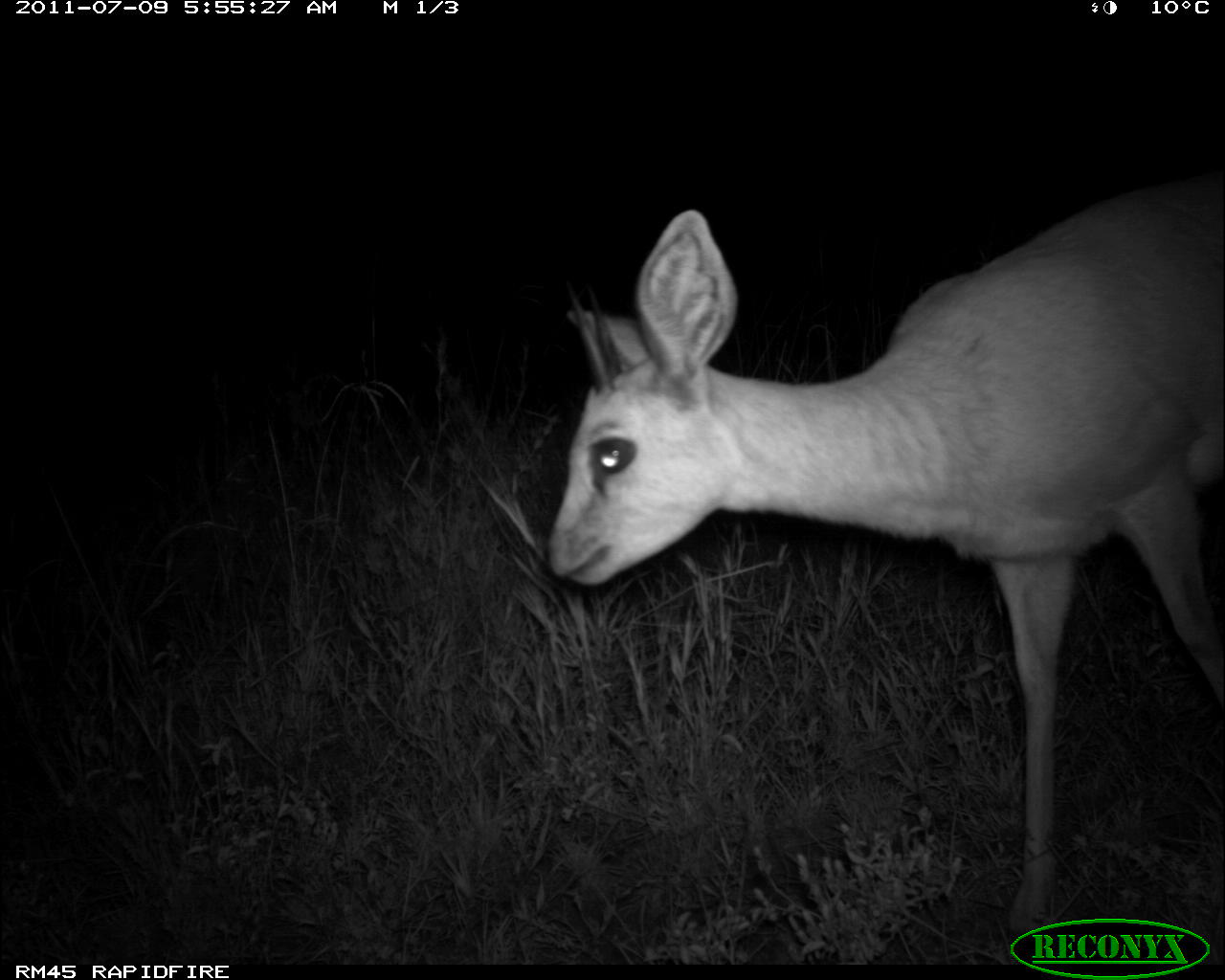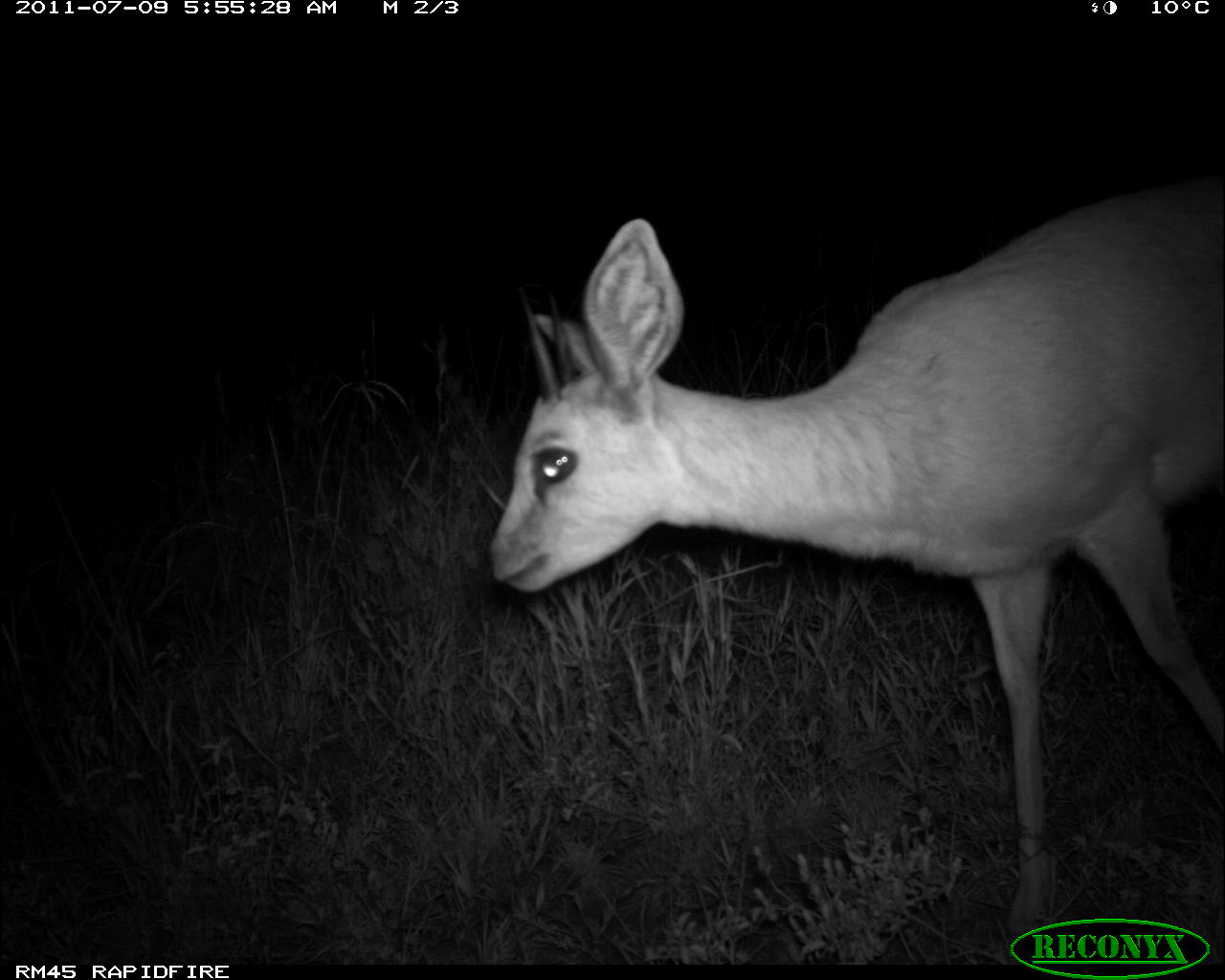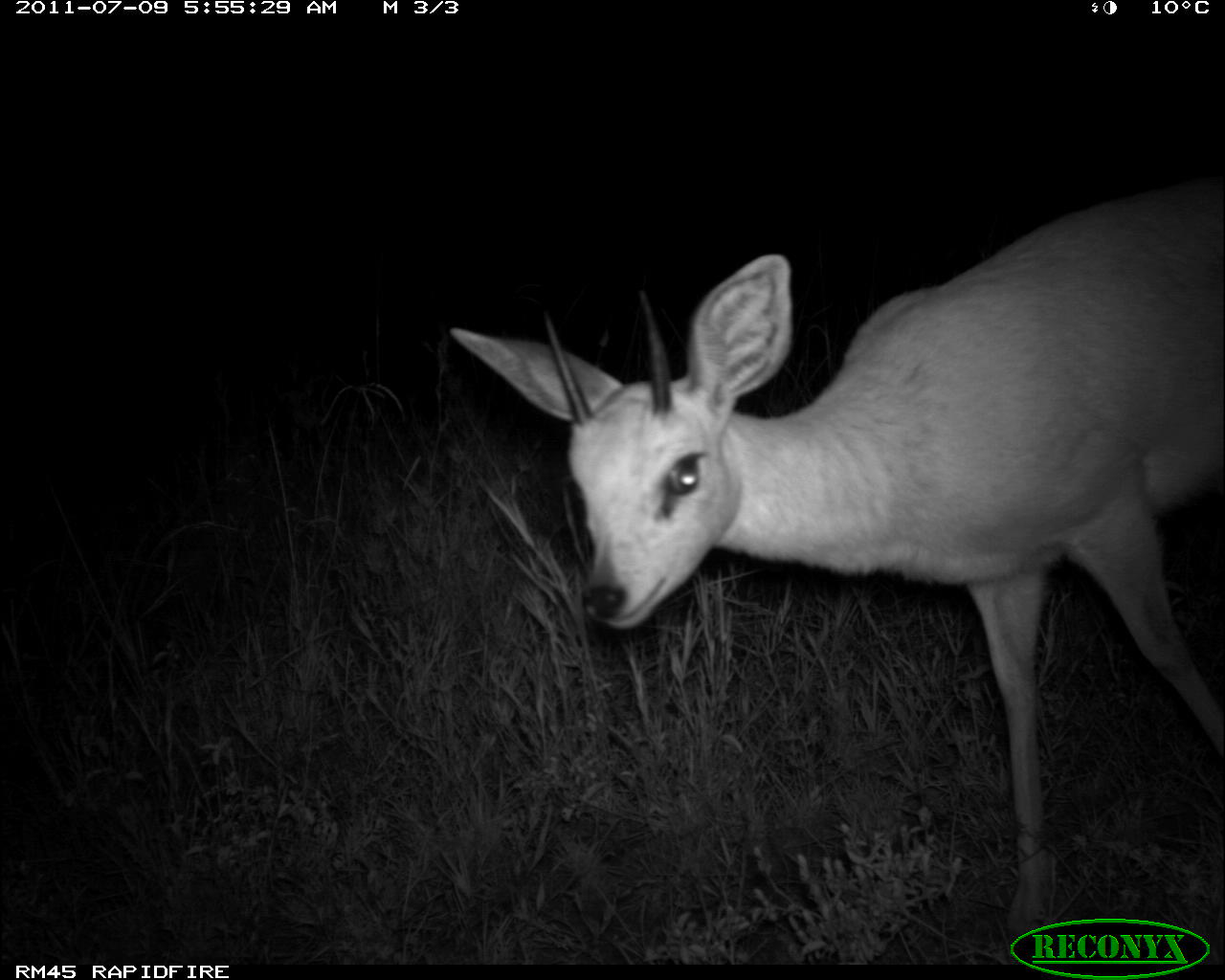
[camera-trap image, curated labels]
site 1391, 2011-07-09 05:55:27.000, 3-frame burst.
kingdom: Animalia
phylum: Chordata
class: Mammalia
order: Artiodactyla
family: Bovidae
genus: Raphicerus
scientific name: Raphicerus campestris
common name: steenbok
Raphicerus campestris (steenbok), count 1.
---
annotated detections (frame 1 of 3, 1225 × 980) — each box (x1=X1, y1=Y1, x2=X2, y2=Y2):
raphicerus campestris: (x1=543, y1=167, x2=1222, y2=934)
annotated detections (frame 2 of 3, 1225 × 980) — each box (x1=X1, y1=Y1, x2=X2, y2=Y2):
raphicerus campestris: (x1=483, y1=168, x2=1225, y2=938)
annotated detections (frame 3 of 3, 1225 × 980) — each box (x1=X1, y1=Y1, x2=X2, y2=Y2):
raphicerus campestris: (x1=445, y1=170, x2=1222, y2=938)